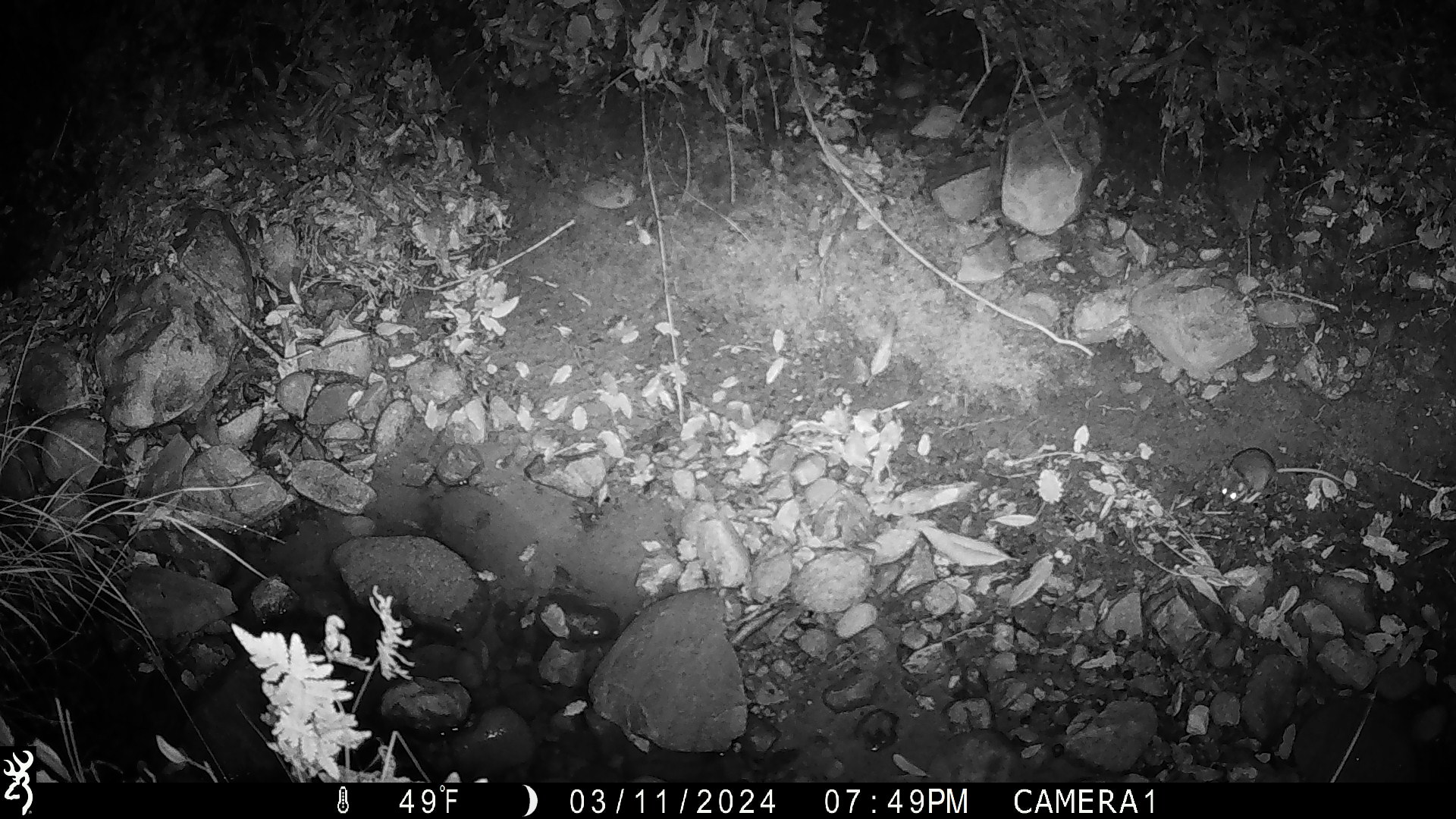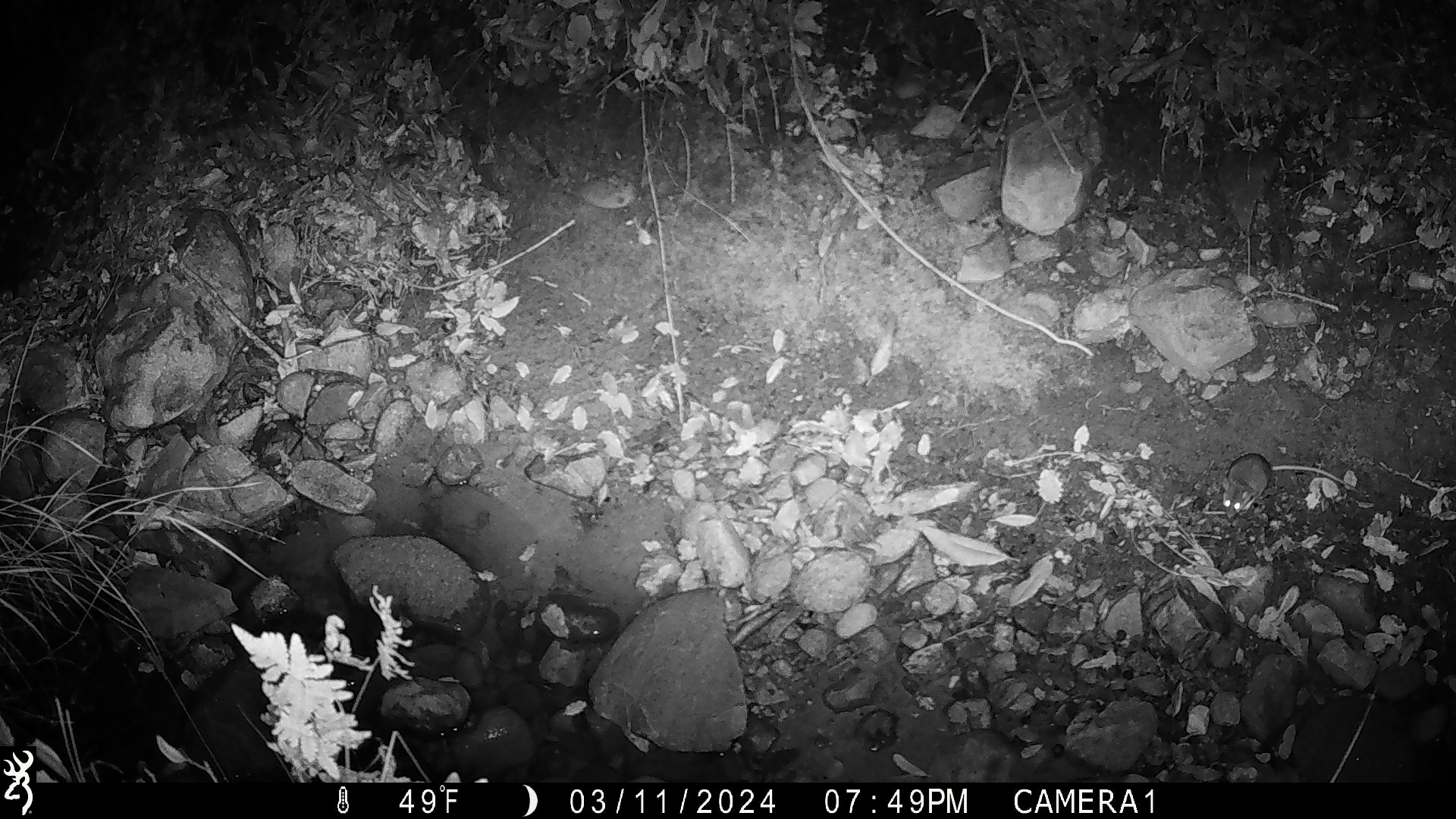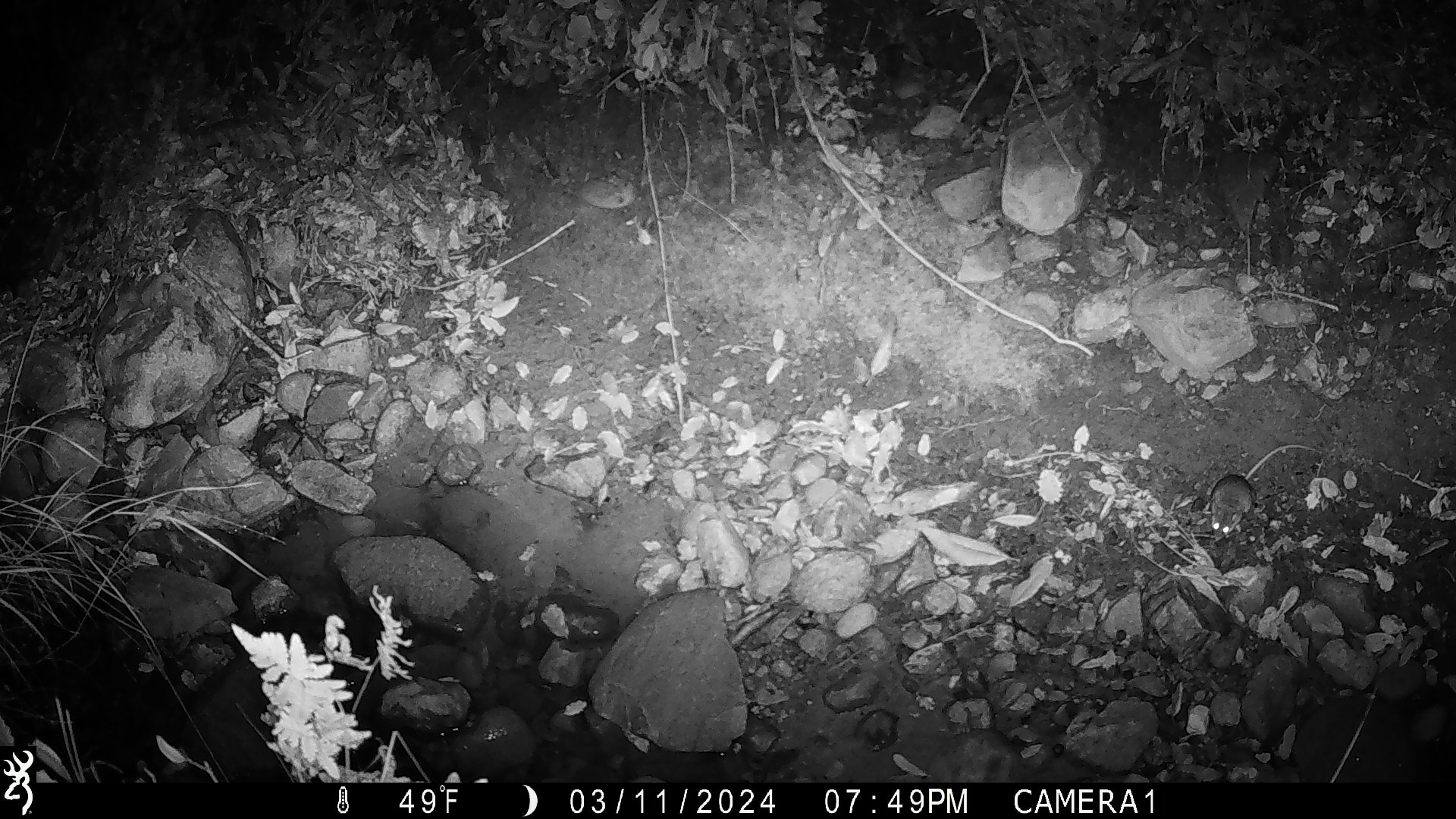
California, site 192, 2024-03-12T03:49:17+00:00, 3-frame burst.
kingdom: Animalia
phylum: Chordata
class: Mammalia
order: Rodentia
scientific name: Rodentia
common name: mouse or rat